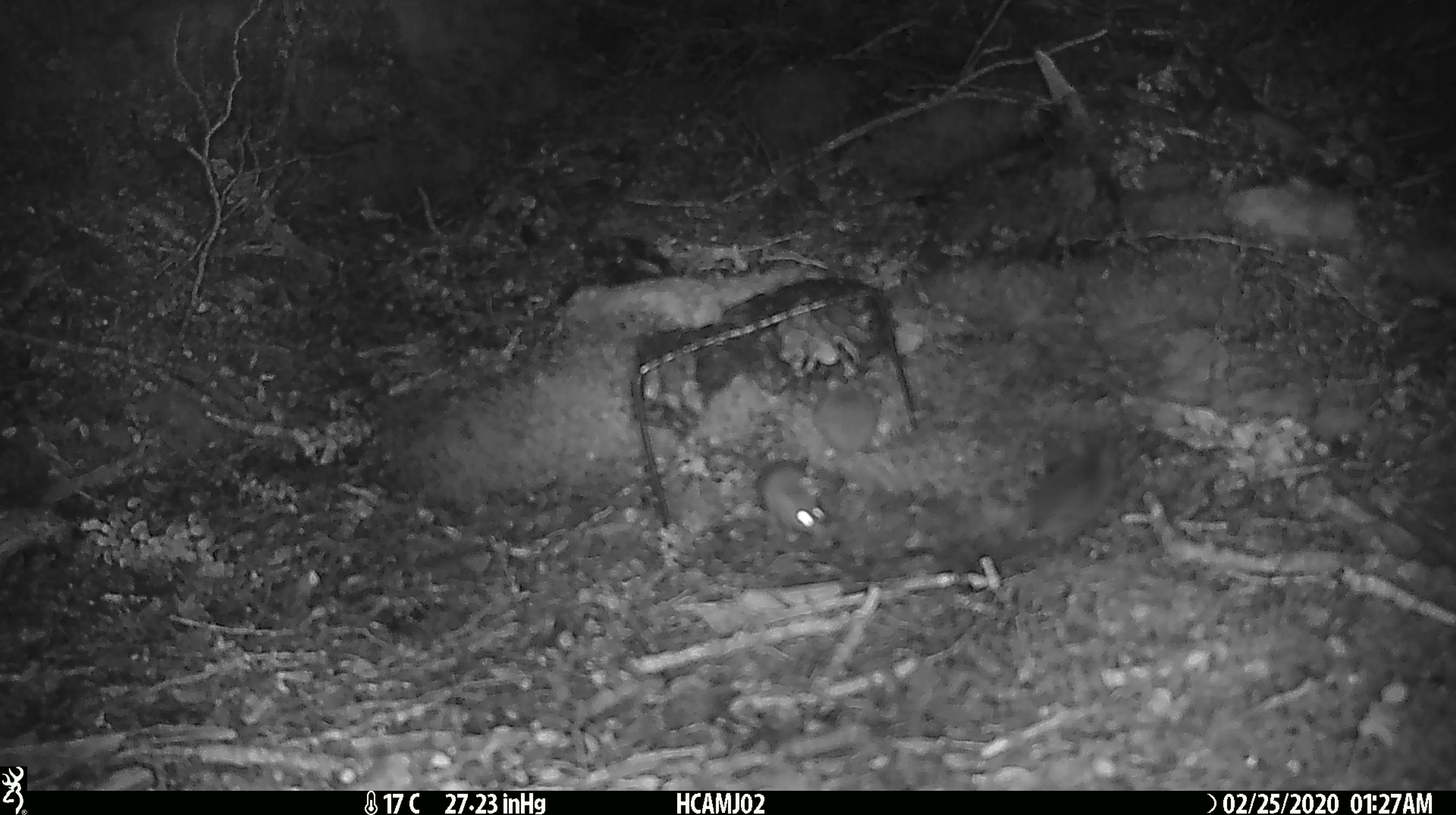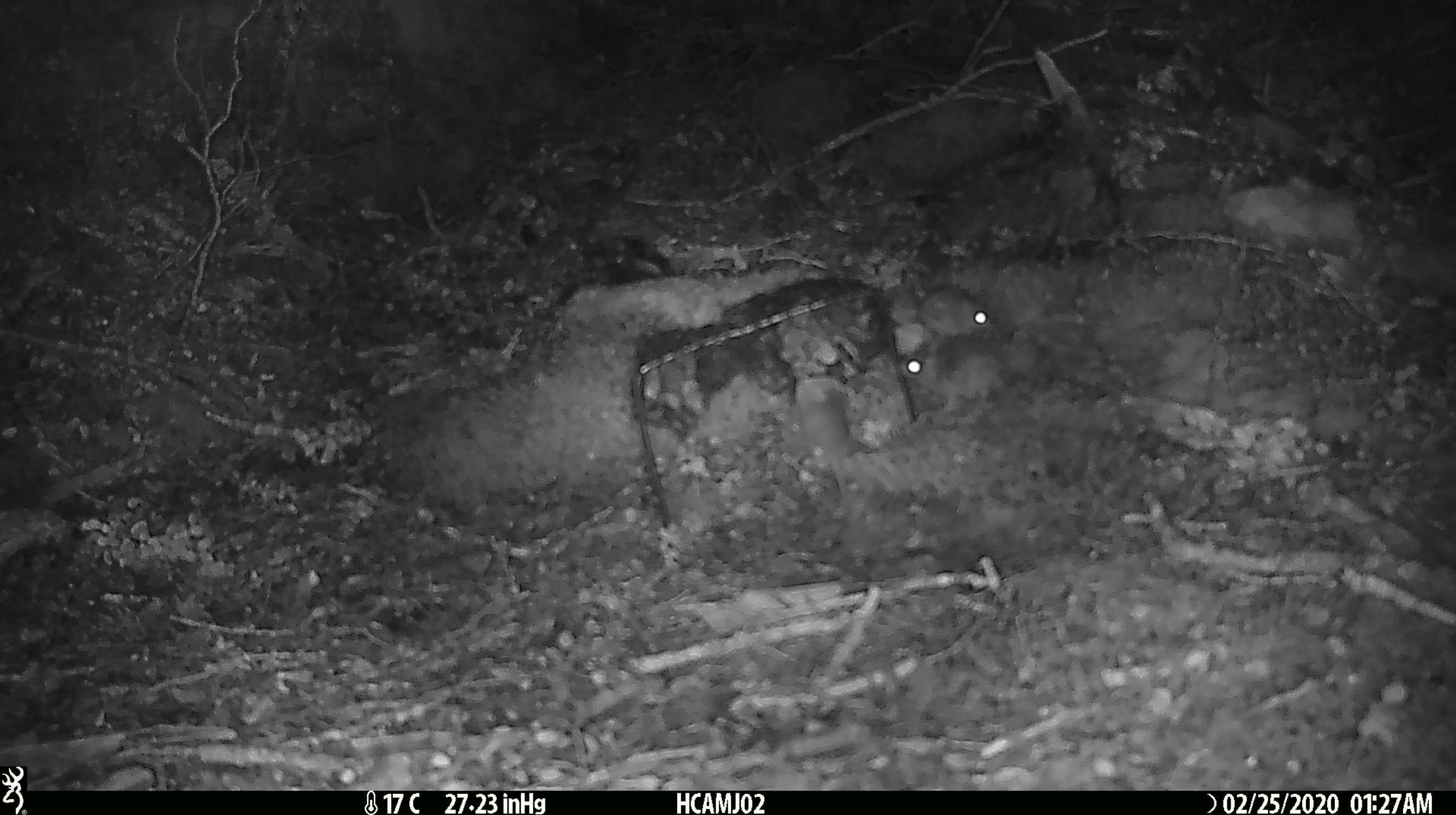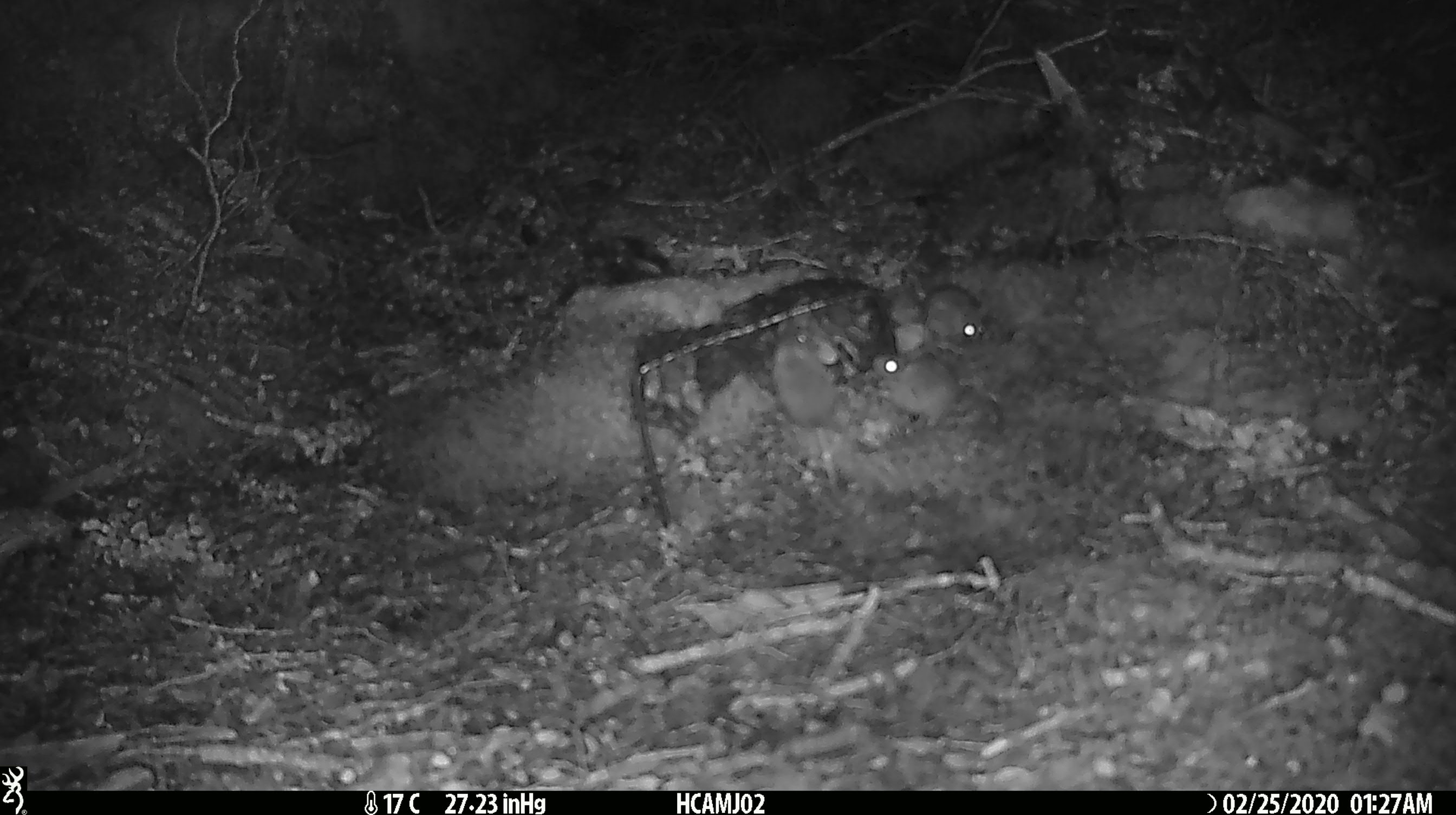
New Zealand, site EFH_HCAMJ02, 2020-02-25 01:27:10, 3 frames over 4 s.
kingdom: Animalia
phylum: Chordata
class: Mammalia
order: Rodentia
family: Muridae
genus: Mus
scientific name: Mus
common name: mouse